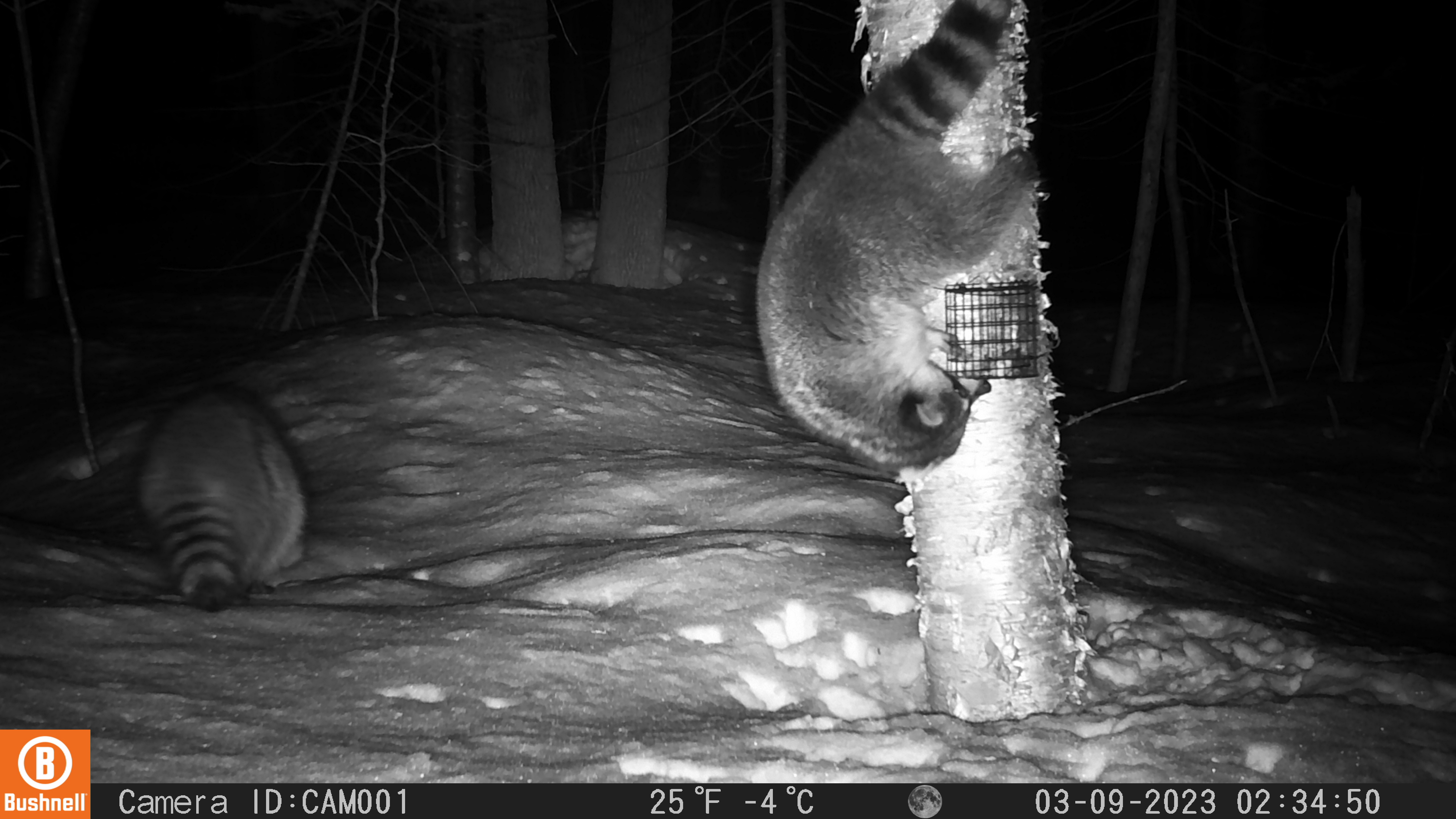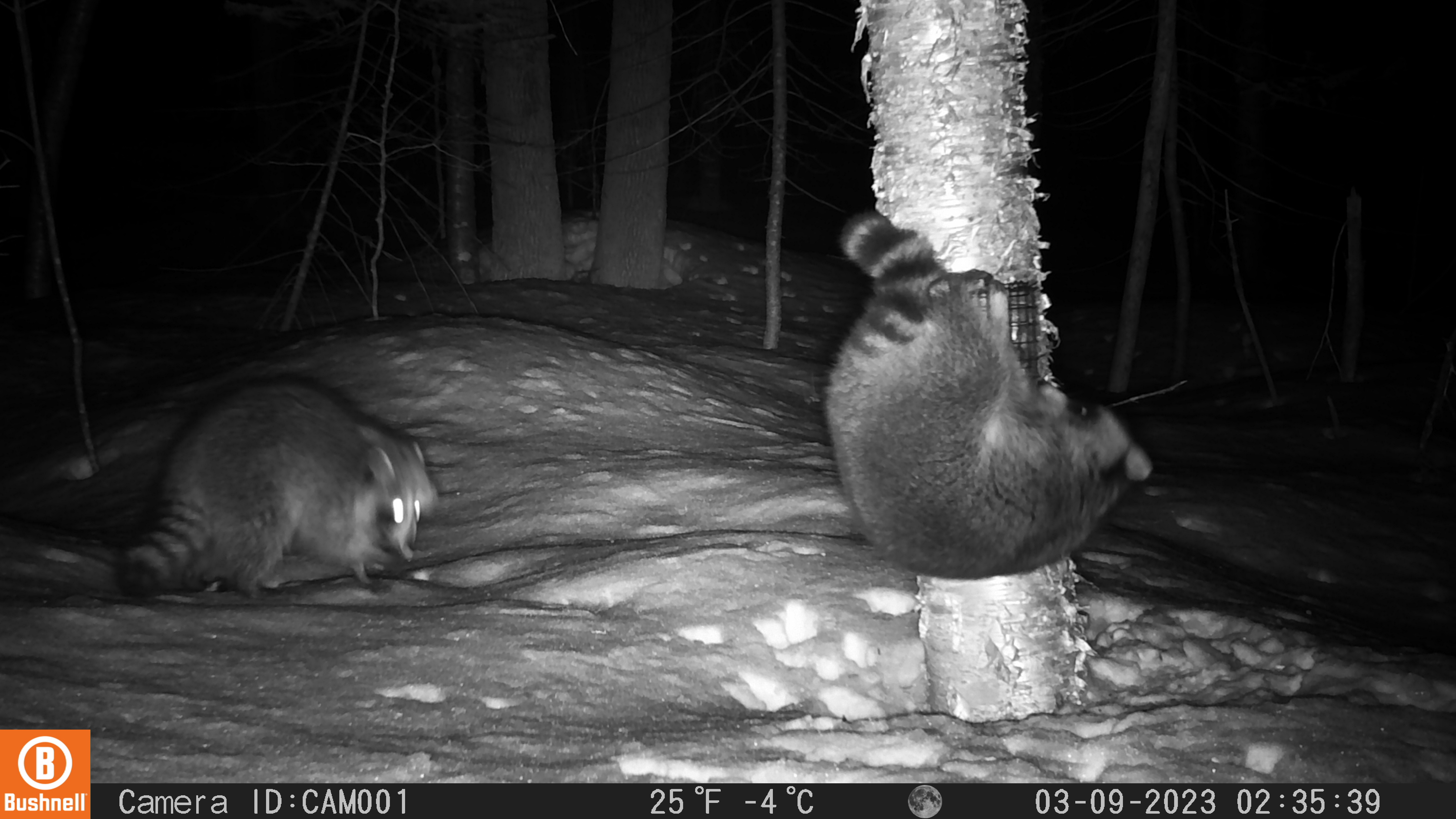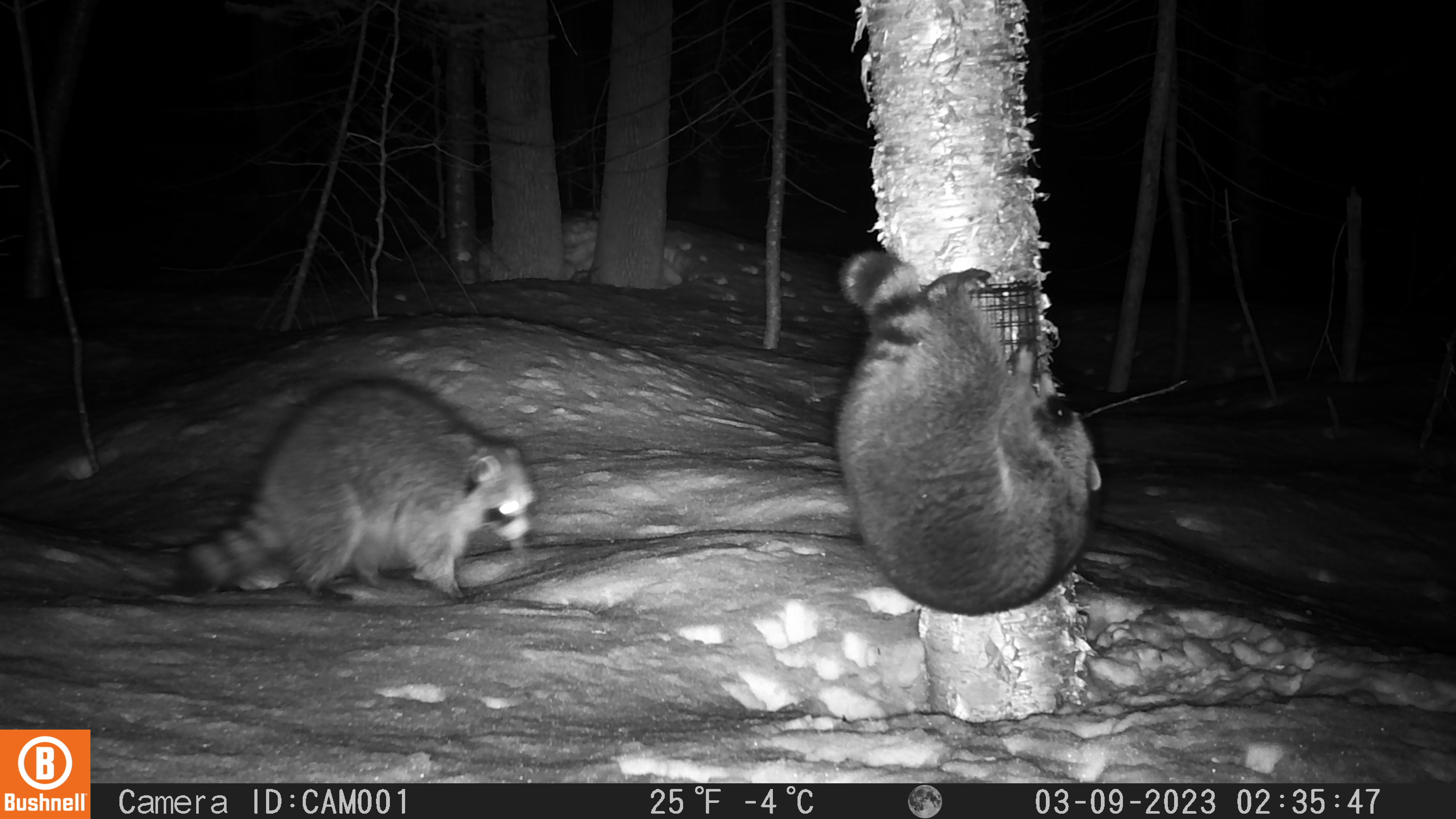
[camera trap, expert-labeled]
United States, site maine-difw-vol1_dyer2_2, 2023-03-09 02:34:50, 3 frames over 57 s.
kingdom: Animalia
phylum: Chordata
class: Mammalia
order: Carnivora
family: Procyonidae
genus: Procyon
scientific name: Procyon lotor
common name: raccoon